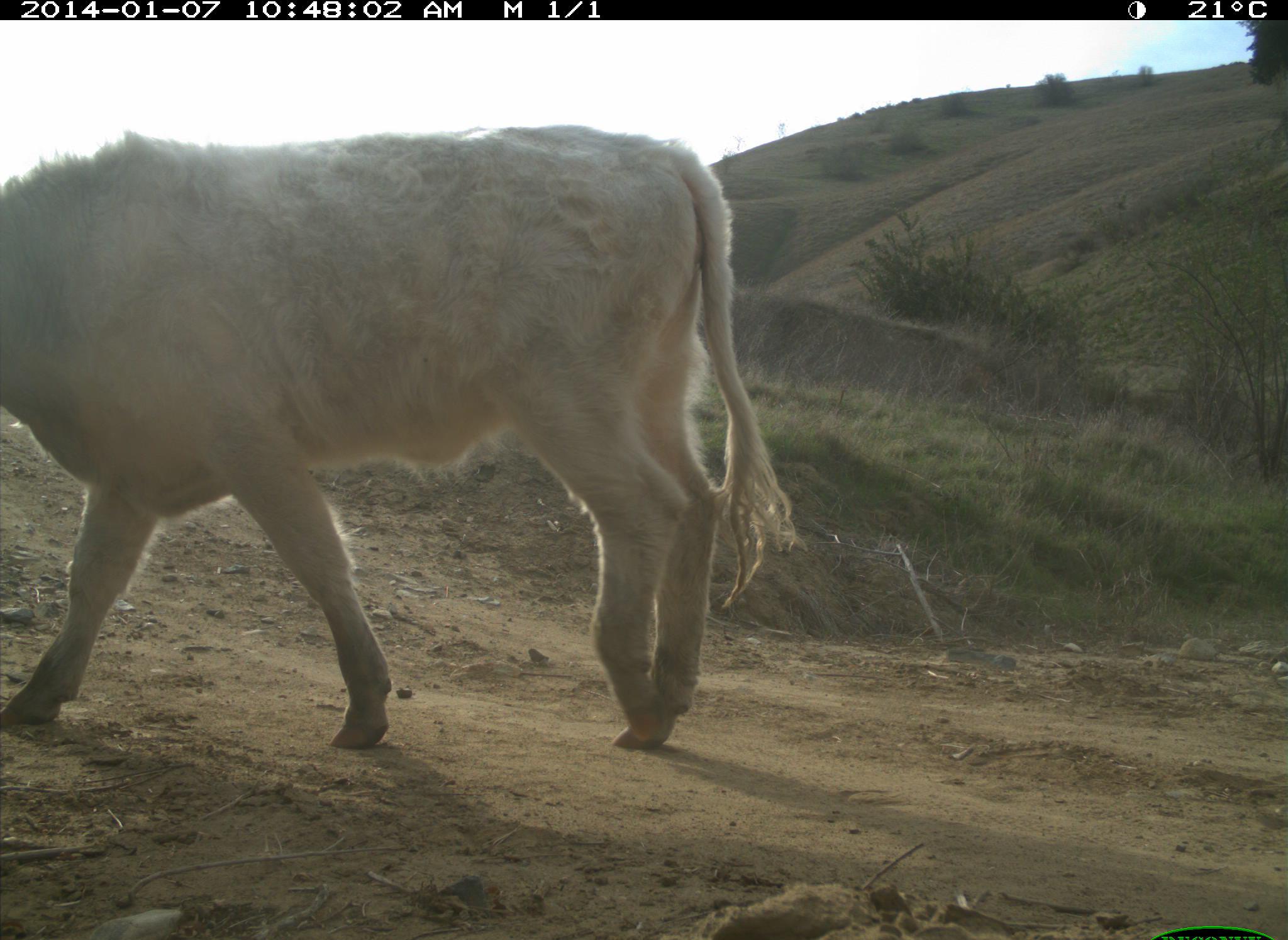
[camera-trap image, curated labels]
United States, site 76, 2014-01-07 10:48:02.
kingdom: Animalia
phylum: Chordata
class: Mammalia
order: Artiodactyla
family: Bovidae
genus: Bos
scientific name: Bos taurus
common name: cow